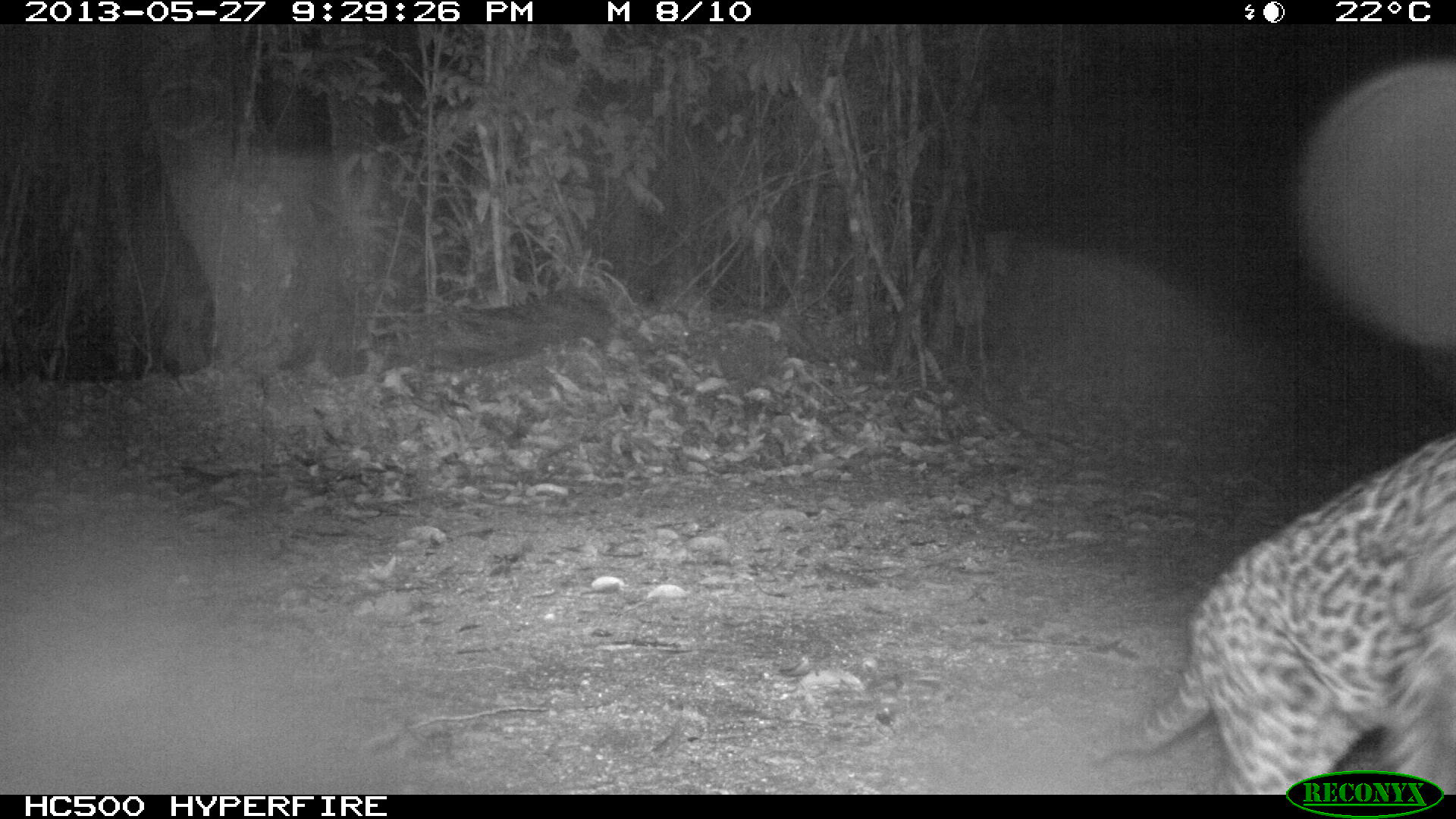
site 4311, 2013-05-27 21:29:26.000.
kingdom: Animalia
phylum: Chordata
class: Mammalia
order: Carnivora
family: Felidae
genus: Leopardus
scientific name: Leopardus pardalis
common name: ocelot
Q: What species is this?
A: Leopardus pardalis (ocelot).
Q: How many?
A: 1.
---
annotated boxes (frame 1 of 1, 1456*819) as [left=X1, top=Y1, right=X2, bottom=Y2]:
leopardus pardalis: [left=1088, top=430, right=1454, bottom=794]